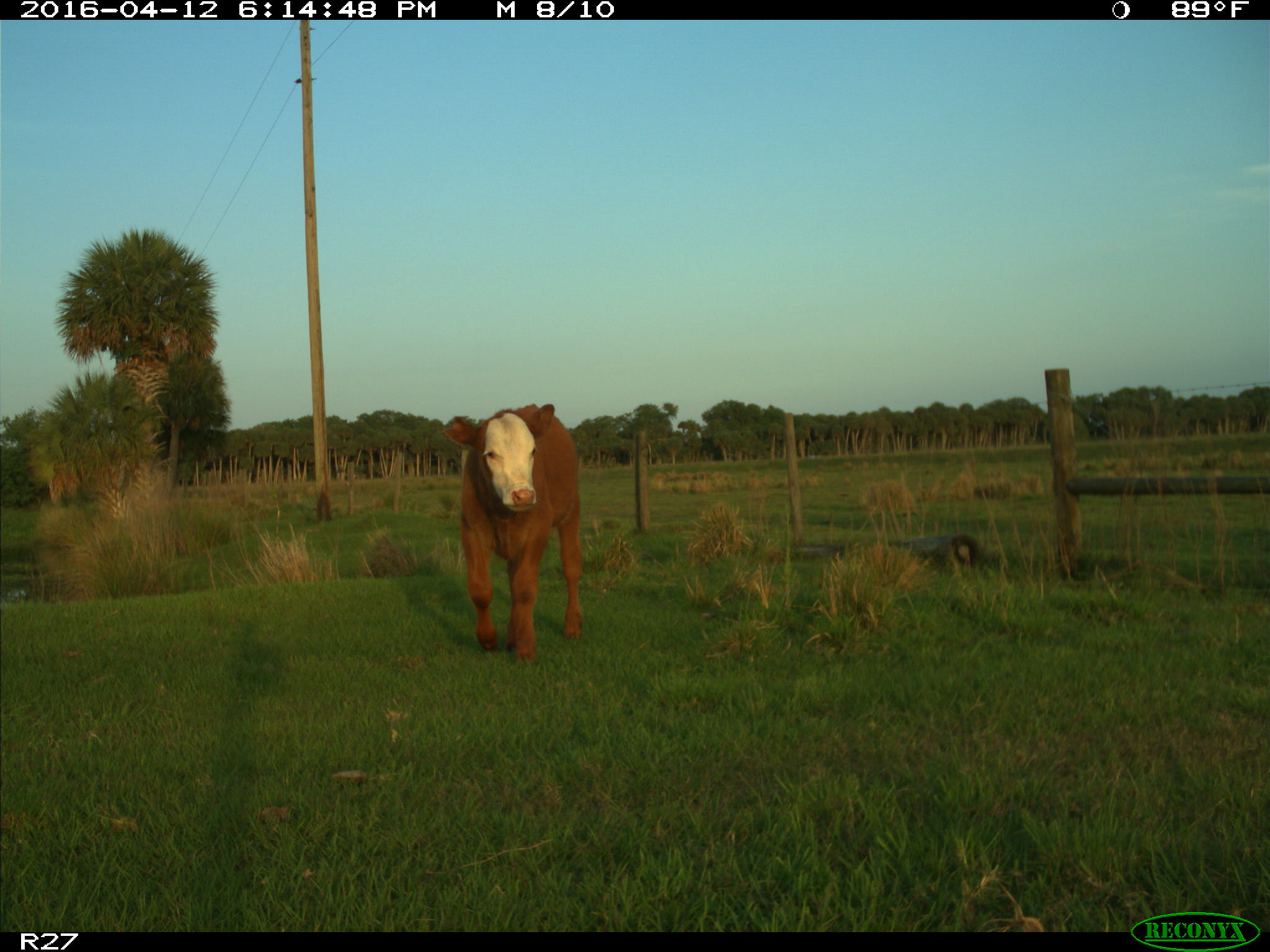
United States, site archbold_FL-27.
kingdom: Animalia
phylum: Chordata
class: Mammalia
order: Artiodactyla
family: Bovidae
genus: Bos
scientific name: Bos taurus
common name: domestic cow